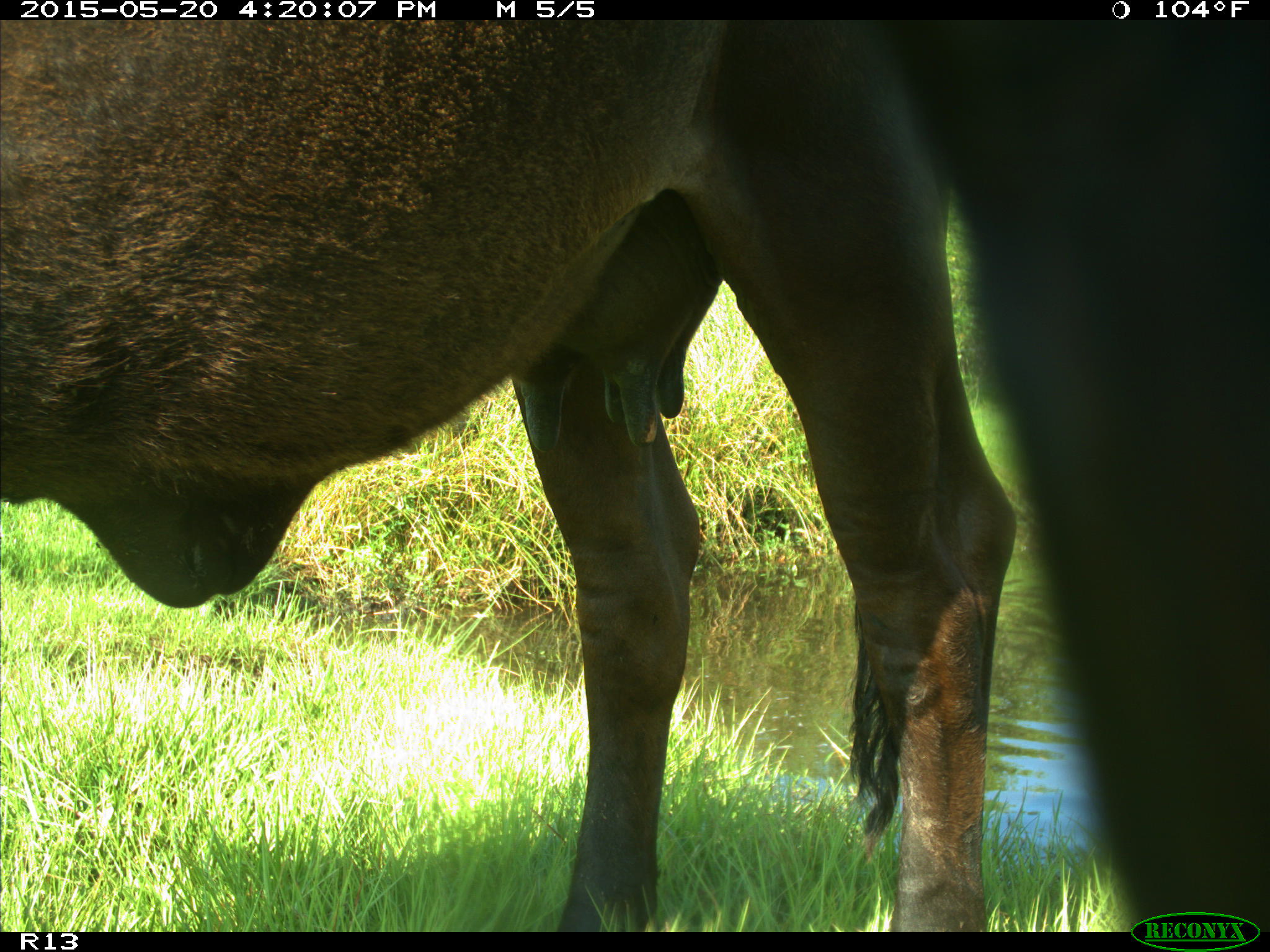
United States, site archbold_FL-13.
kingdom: Animalia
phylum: Chordata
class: Mammalia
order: Artiodactyla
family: Bovidae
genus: Bos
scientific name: Bos taurus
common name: domestic cow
Bos taurus (domestic cow).